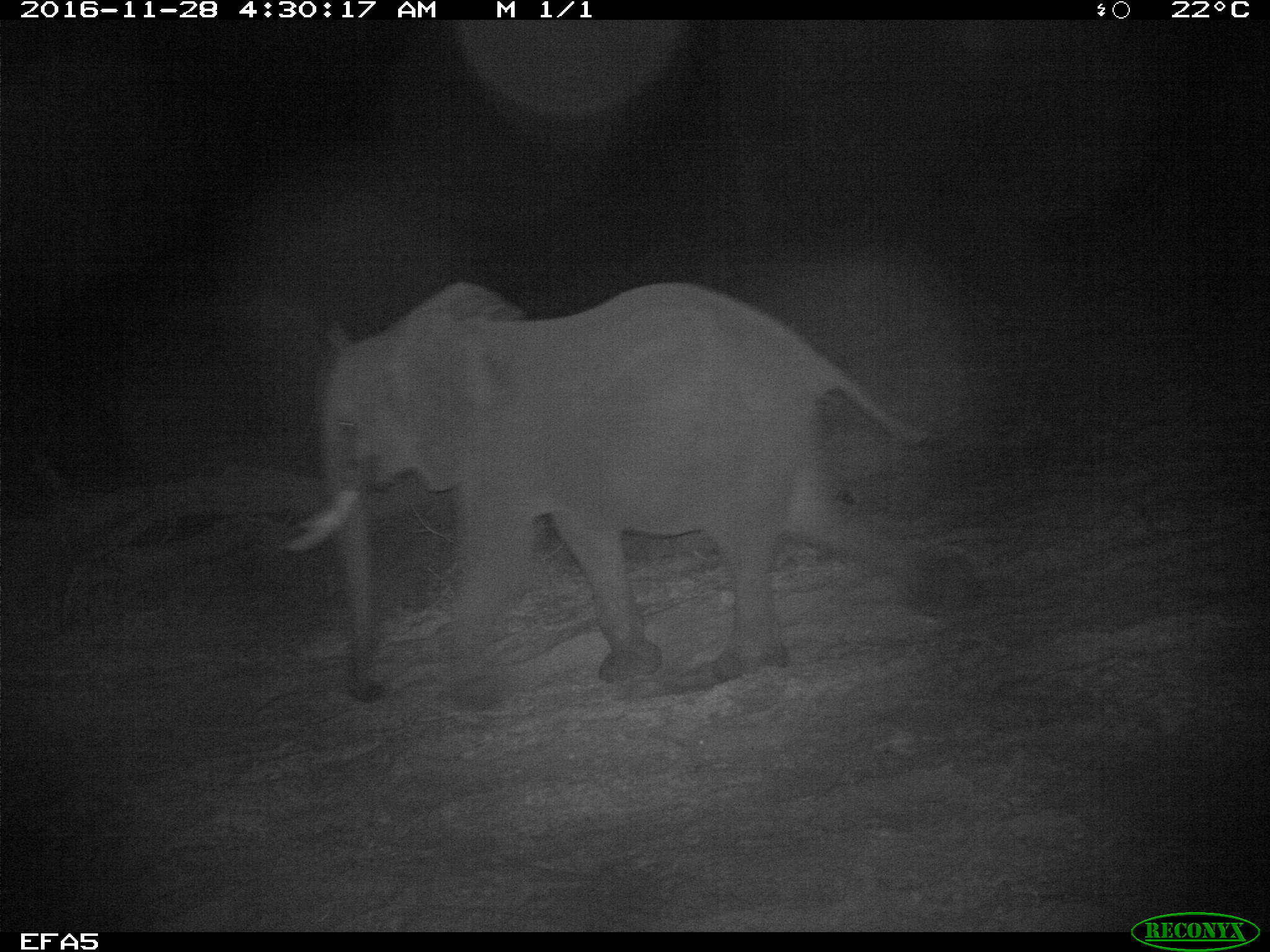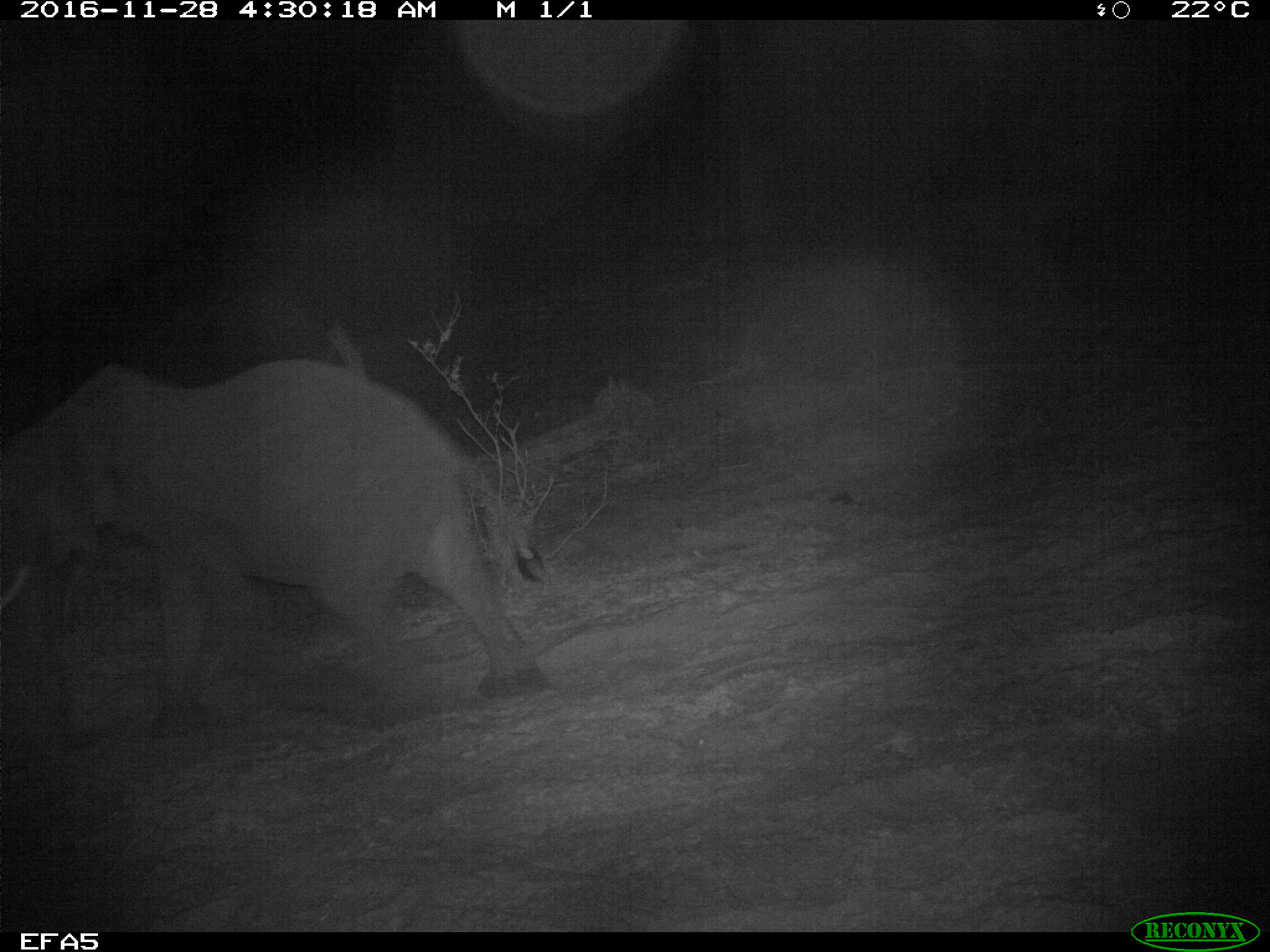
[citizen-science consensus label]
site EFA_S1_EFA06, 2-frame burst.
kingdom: Animalia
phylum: Chordata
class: Mammalia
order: Proboscidea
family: Elephantidae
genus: Loxodonta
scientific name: Loxodonta africana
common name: african bush elephant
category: elephant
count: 1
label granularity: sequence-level